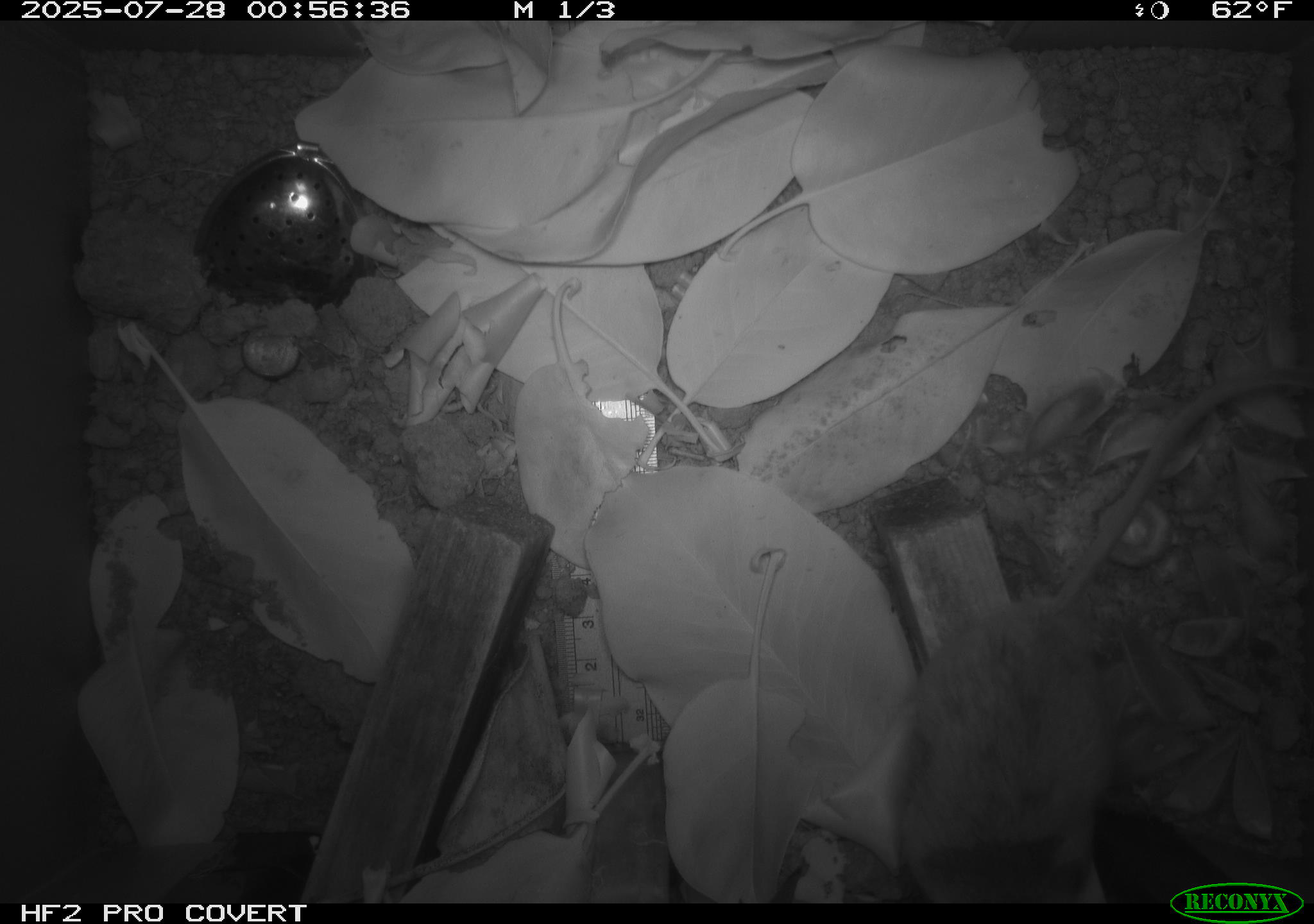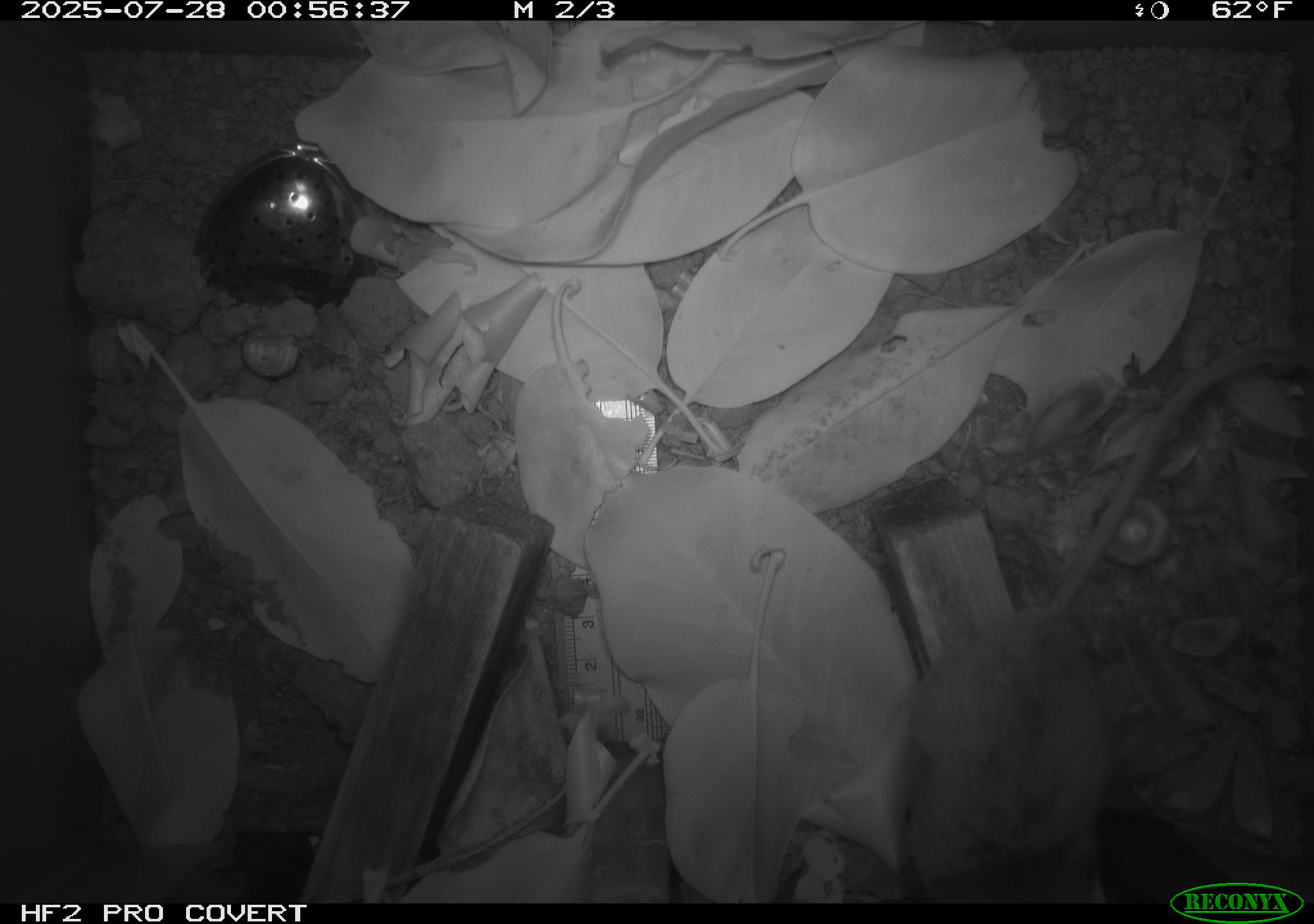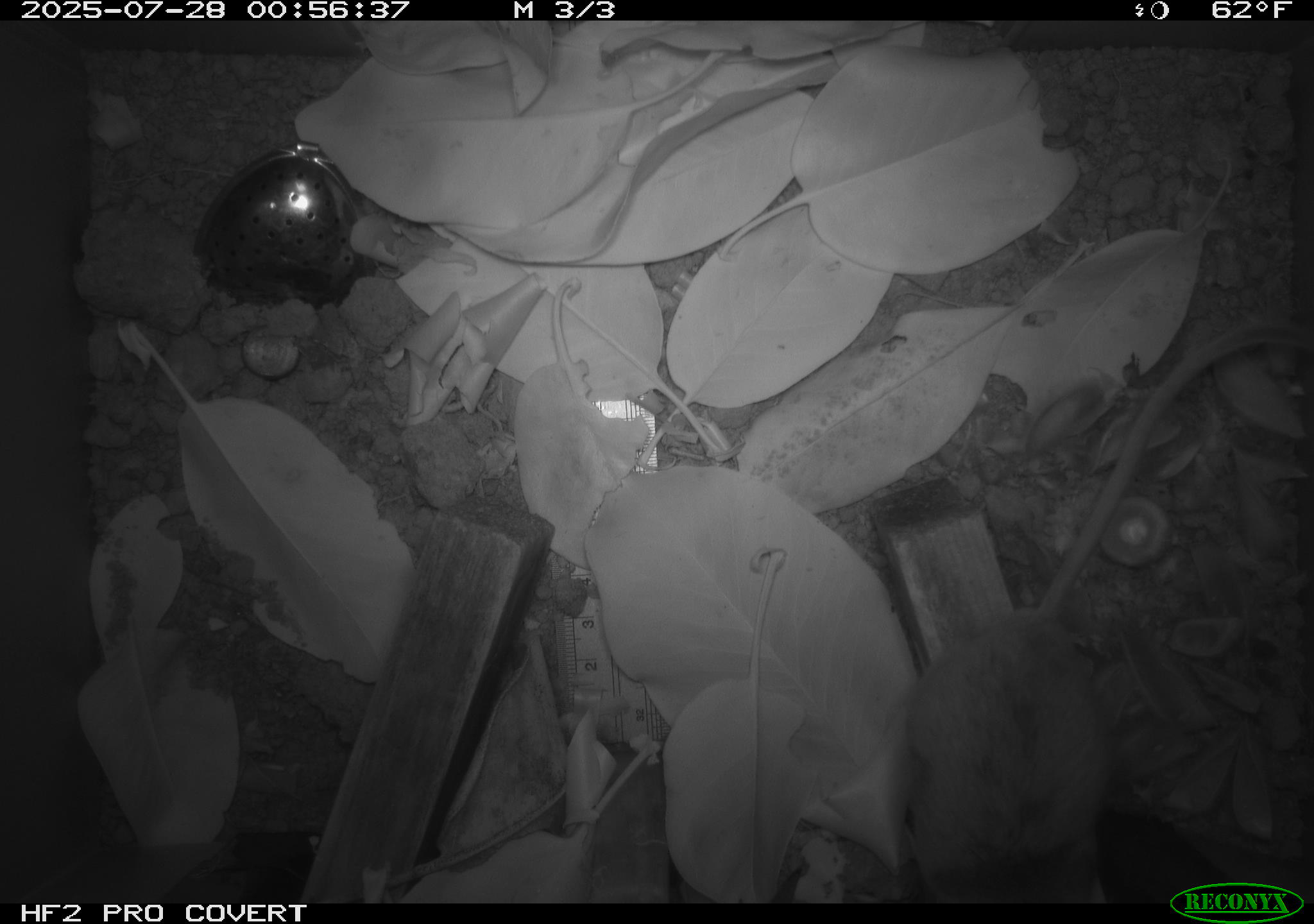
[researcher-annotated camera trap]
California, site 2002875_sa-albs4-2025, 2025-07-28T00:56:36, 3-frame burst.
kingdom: Animalia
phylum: Chordata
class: Mammalia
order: Rodentia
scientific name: Rodentia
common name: mouse species